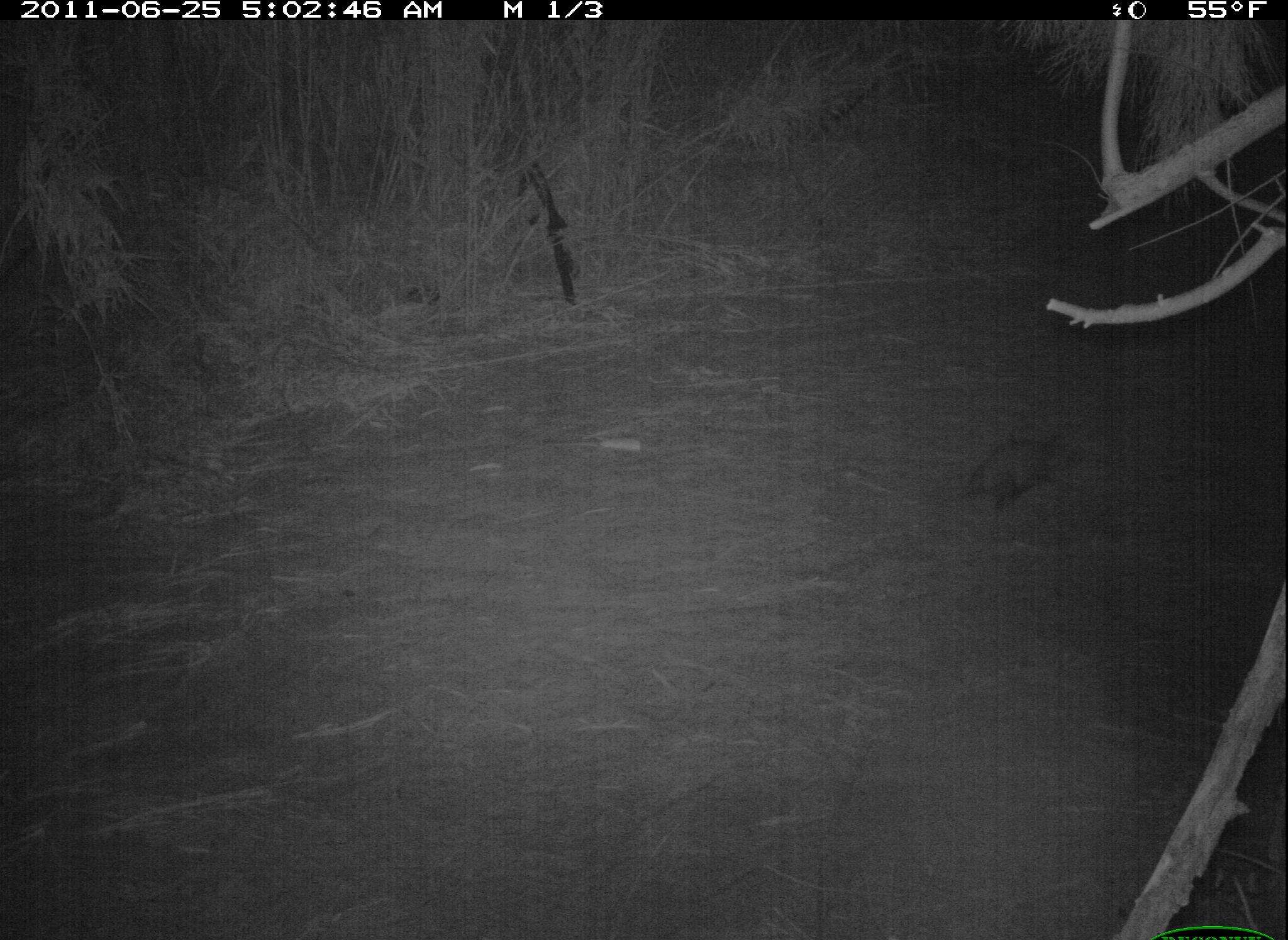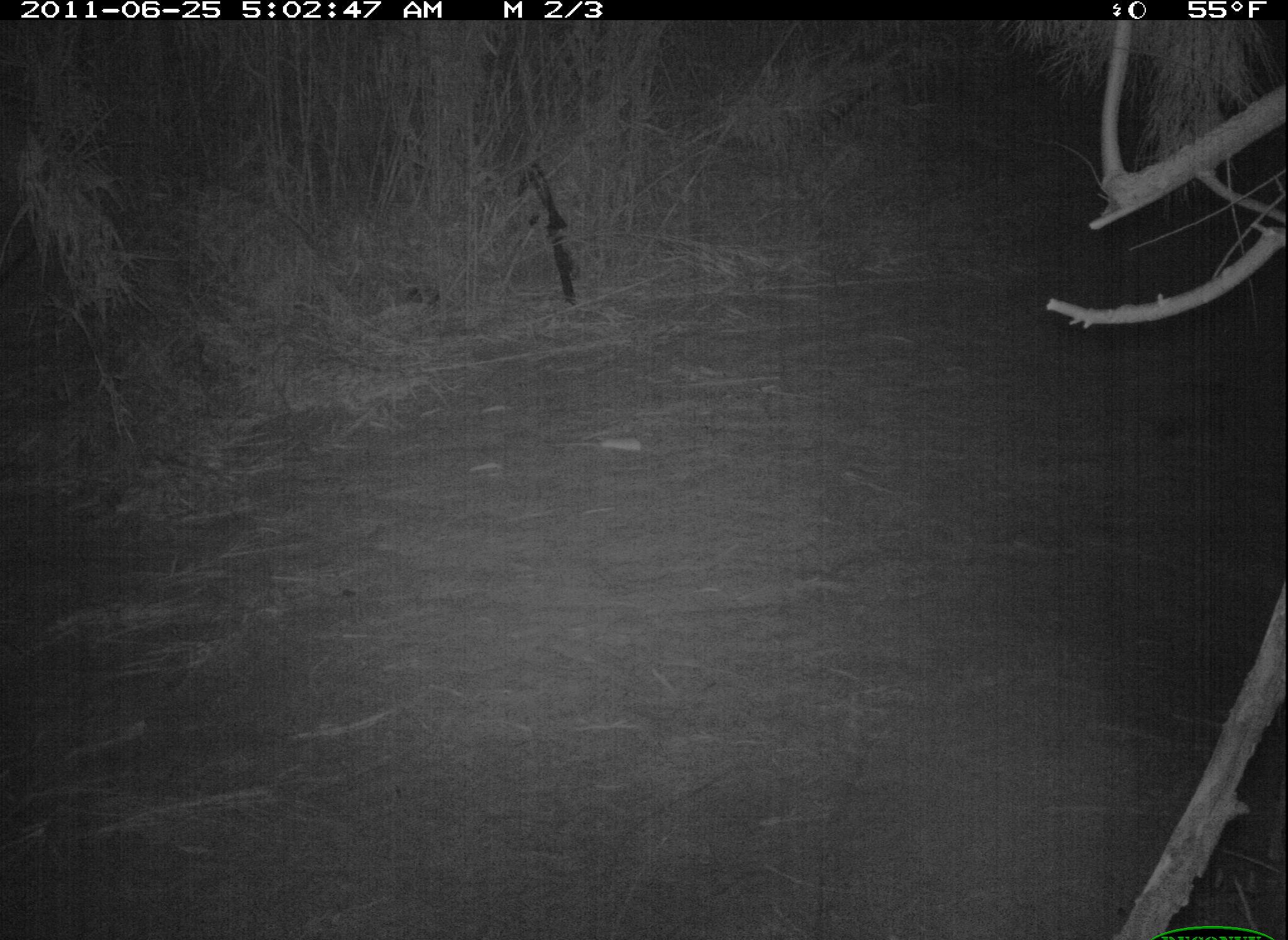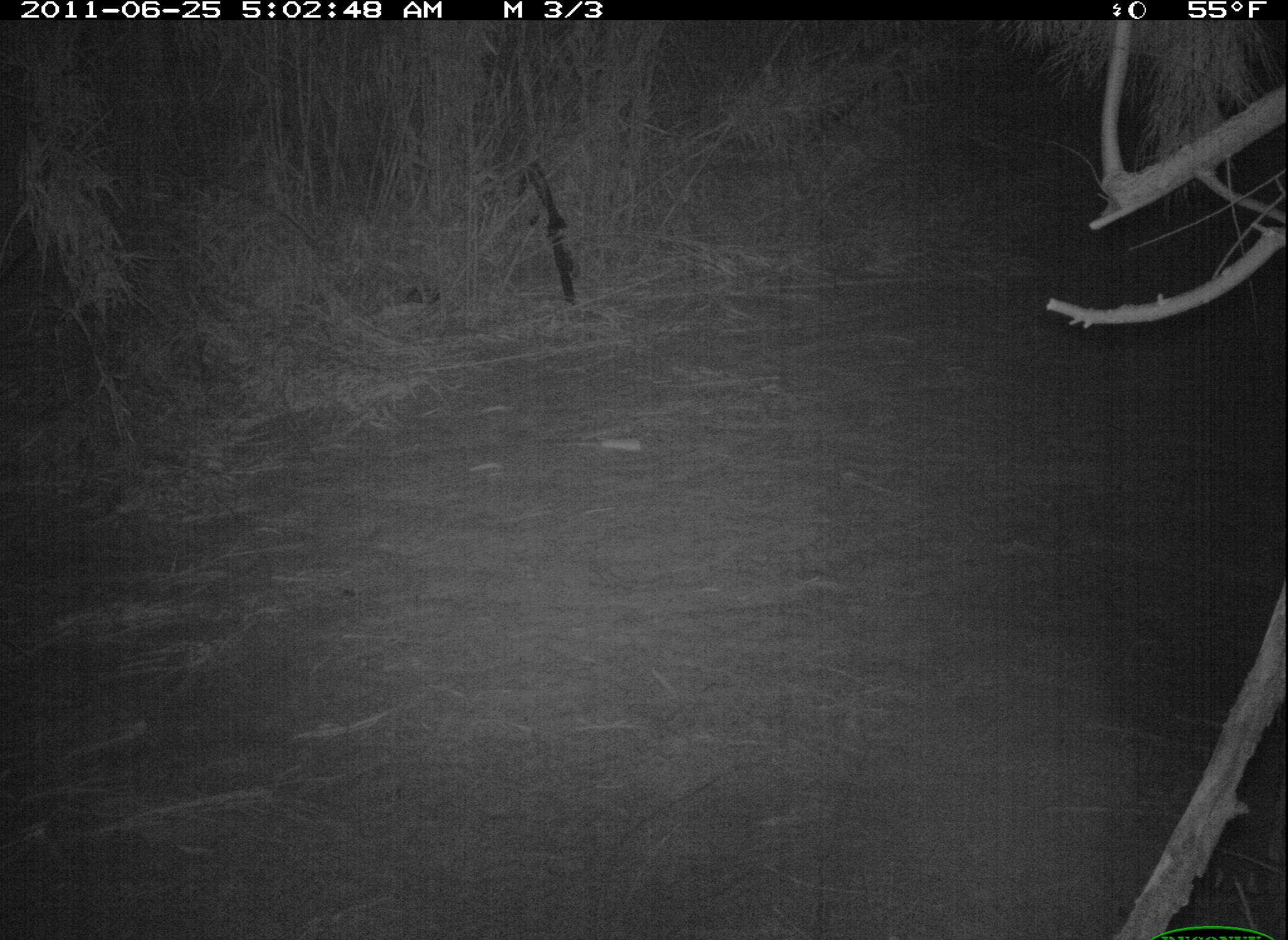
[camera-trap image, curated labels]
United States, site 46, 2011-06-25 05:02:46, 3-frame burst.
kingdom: Animalia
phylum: Chordata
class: Mammalia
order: Didelphimorphia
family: Didelphidae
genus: Didelphis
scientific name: Didelphis virginiana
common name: virginia opossum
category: opossum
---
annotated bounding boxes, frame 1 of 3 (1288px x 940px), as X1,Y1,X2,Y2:
opossum: 942,422,1087,525